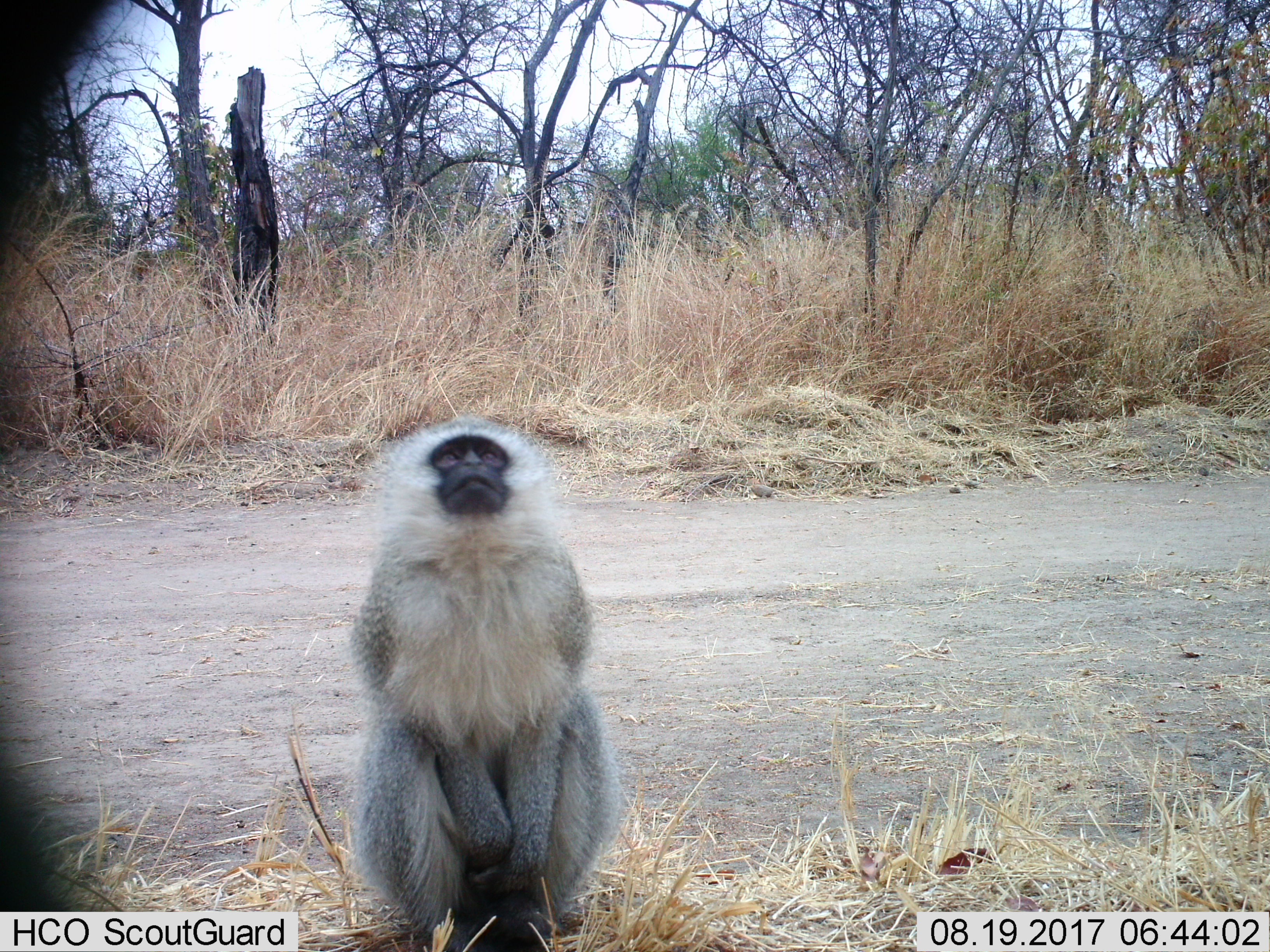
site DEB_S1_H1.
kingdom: Animalia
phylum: Chordata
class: Mammalia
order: Primates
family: Cercopithecidae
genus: Chlorocebus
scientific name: Chlorocebus pygerythrus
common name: vervet monkey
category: monkeyvervet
Monkeyvervet (vervet monkey) (Chlorocebus pygerythrus), count 1. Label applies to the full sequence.